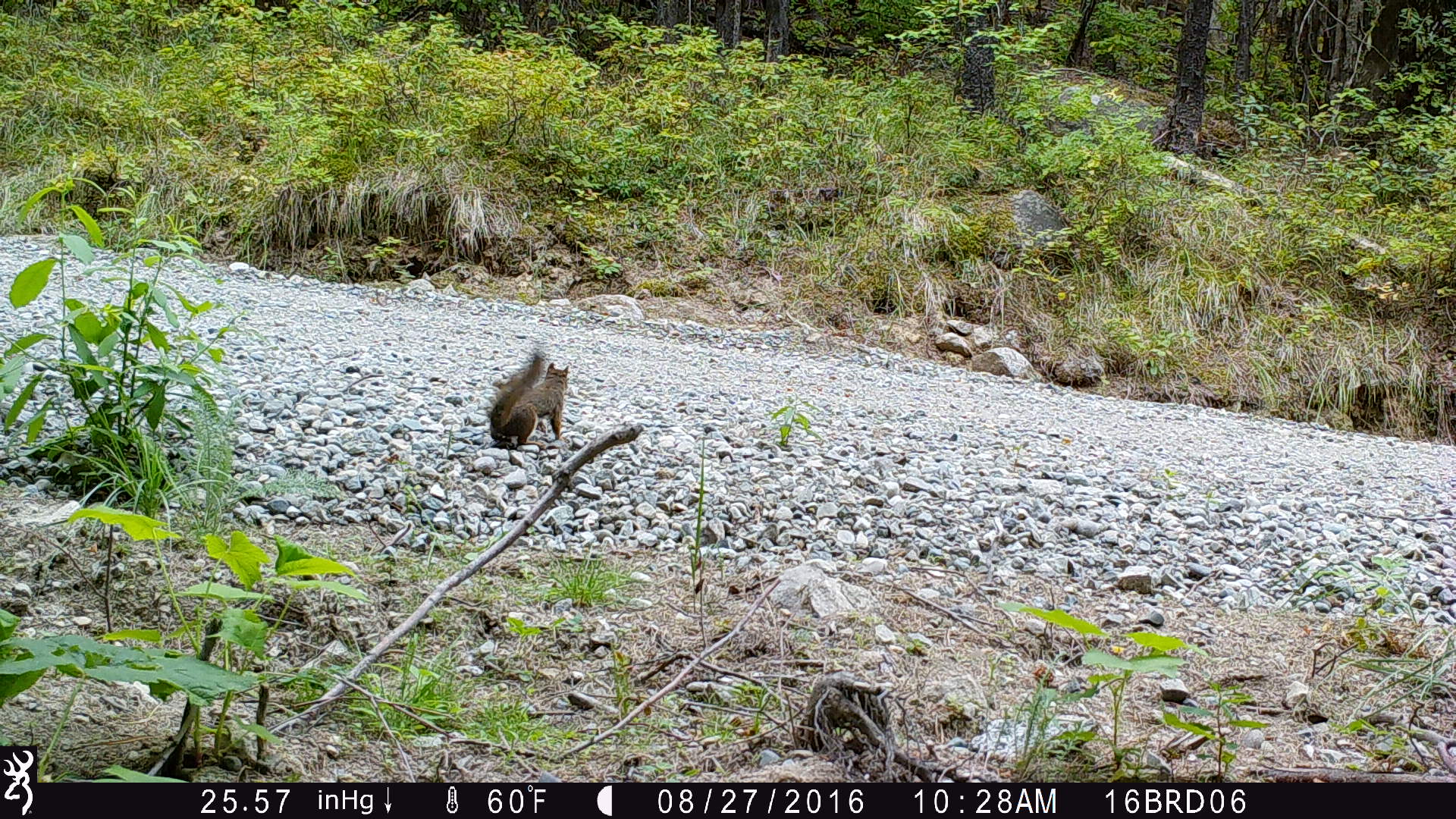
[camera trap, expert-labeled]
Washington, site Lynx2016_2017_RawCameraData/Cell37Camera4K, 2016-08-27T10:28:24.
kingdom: Animalia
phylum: Chordata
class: Mammalia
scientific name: Mammalia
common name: small mammal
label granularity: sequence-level